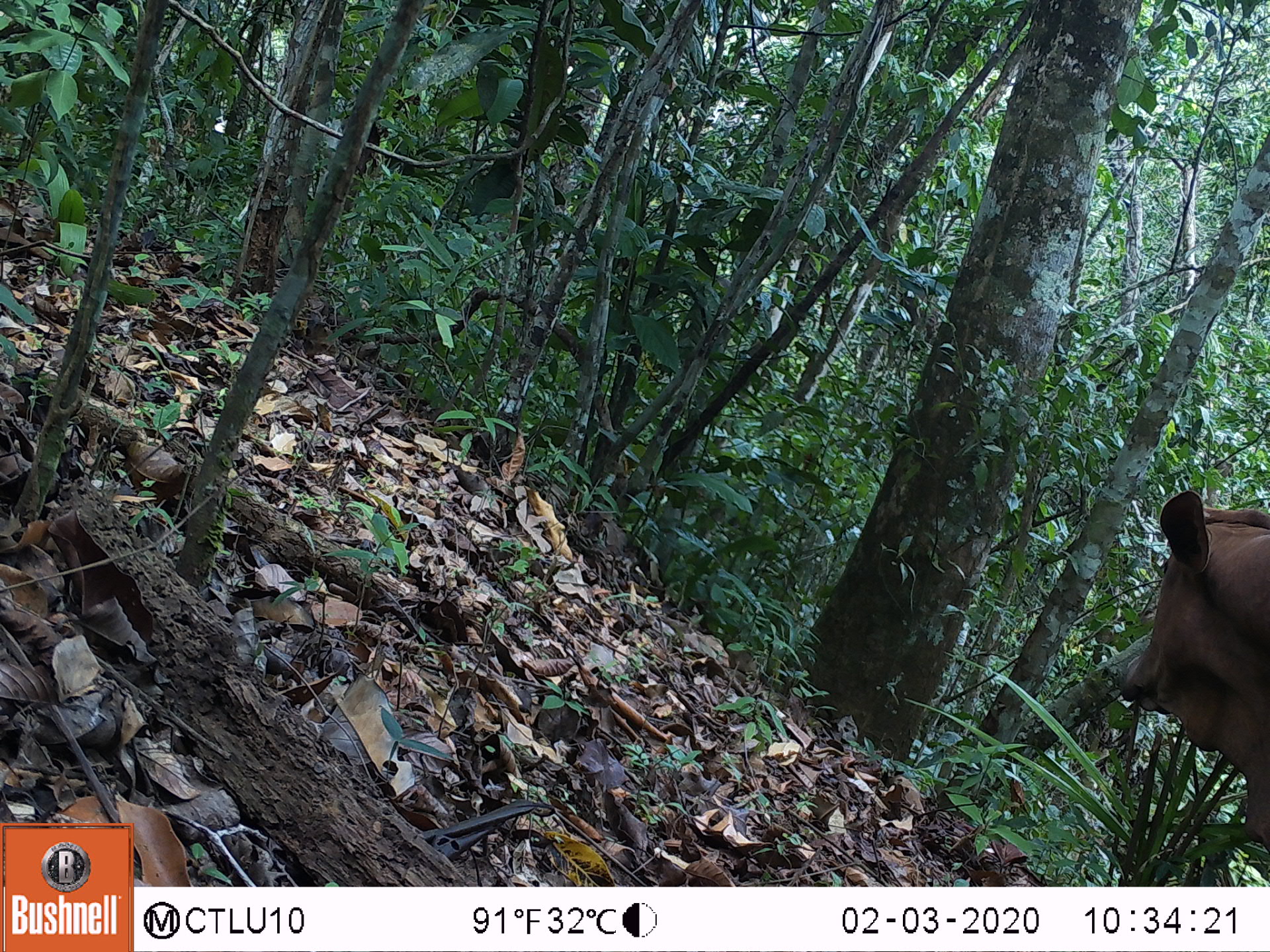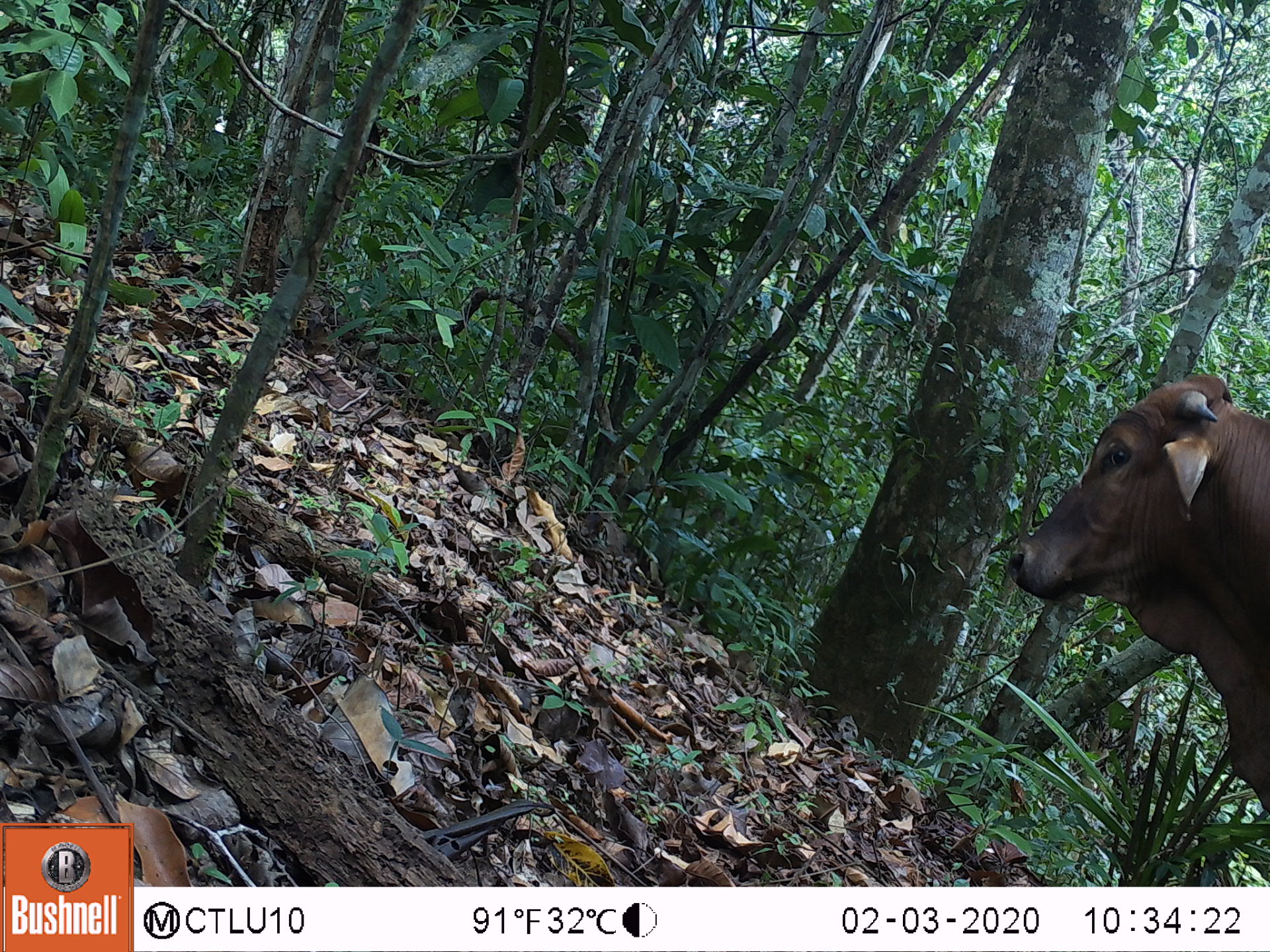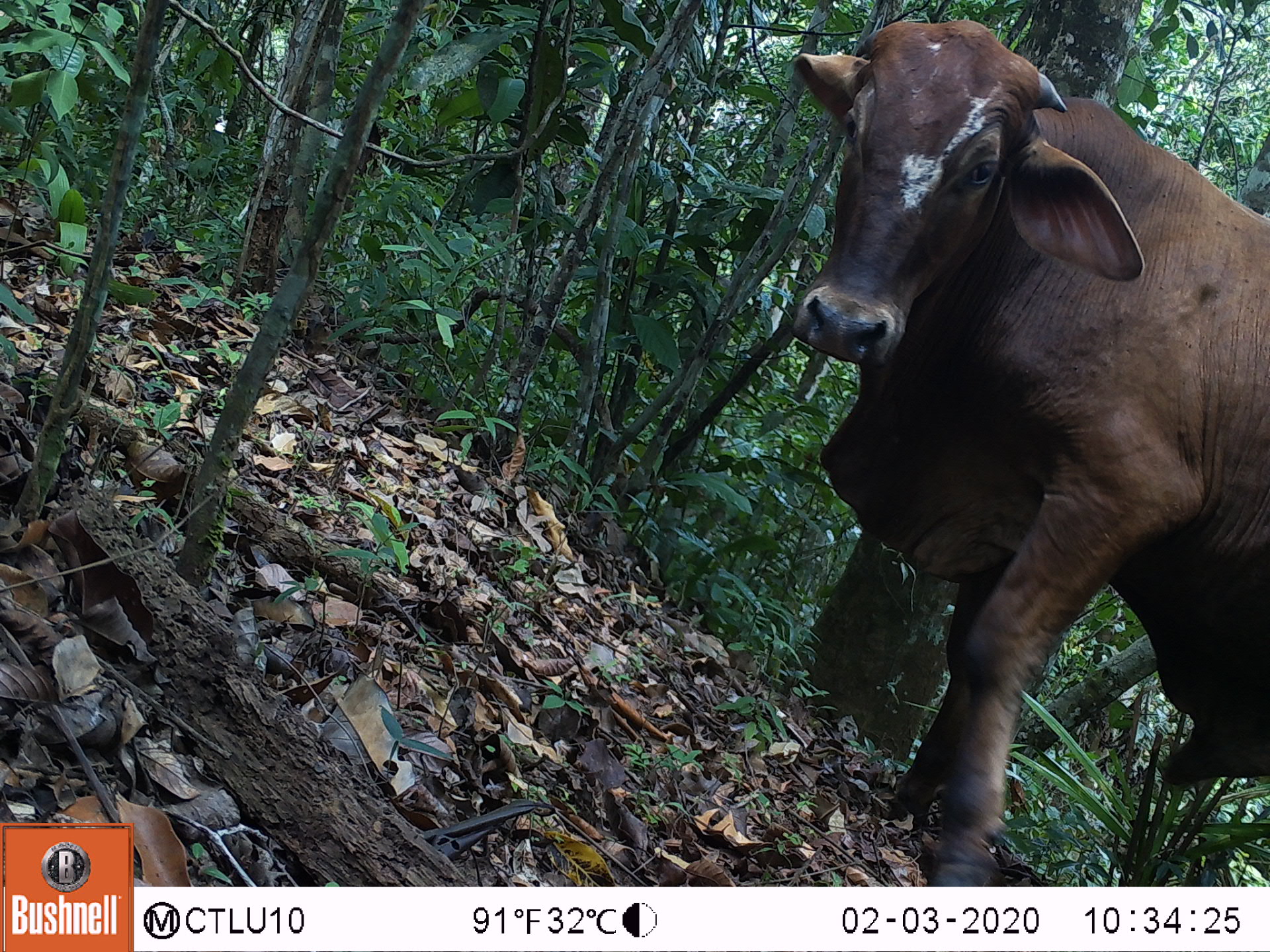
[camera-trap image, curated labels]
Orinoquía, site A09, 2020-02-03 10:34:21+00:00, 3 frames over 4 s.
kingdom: Animalia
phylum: Chordata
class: Mammalia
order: Artiodactyla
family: Bovidae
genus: Bos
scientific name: Bos taurus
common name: cow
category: cattle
Cattle (cow) (Bos taurus).